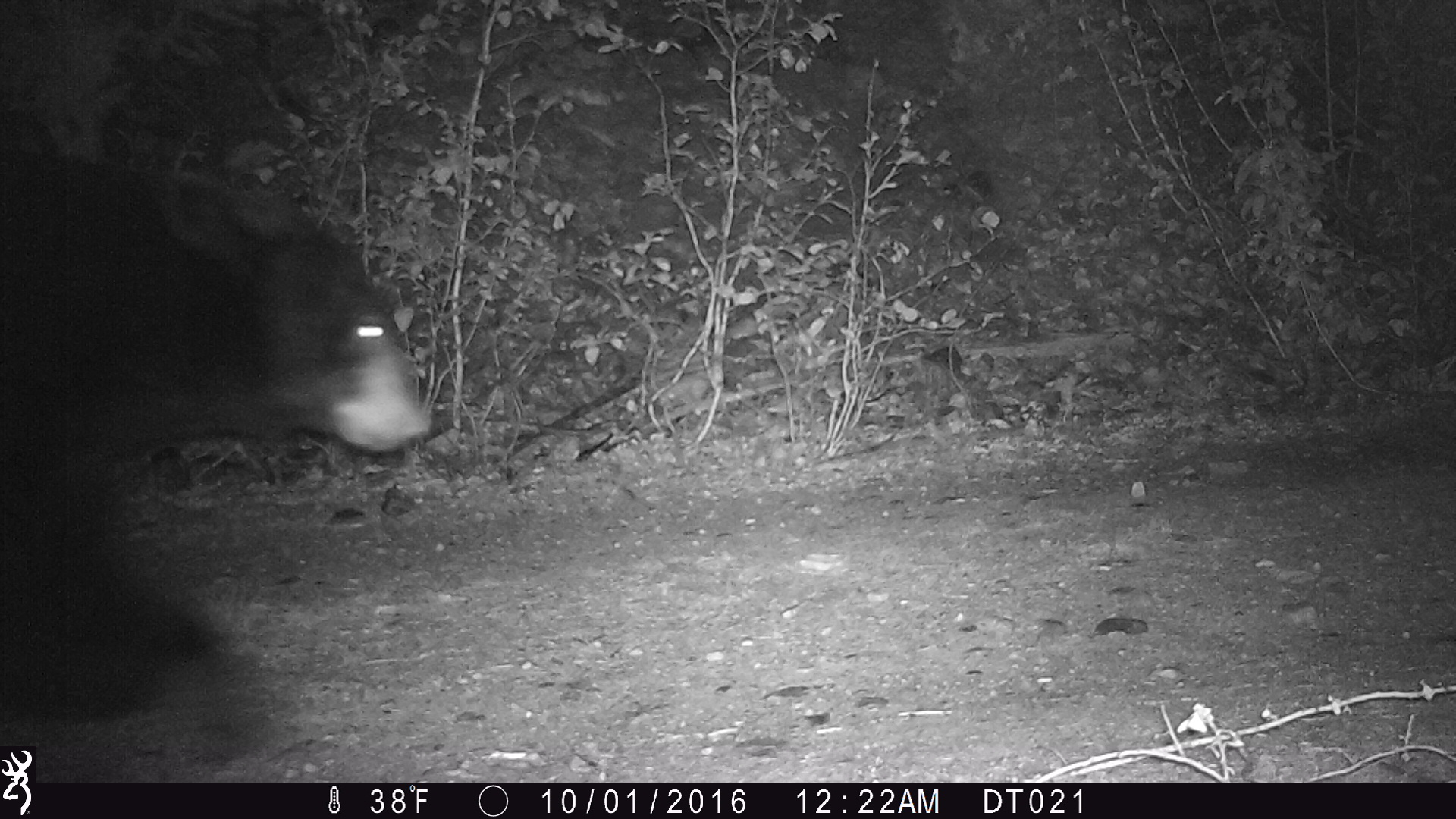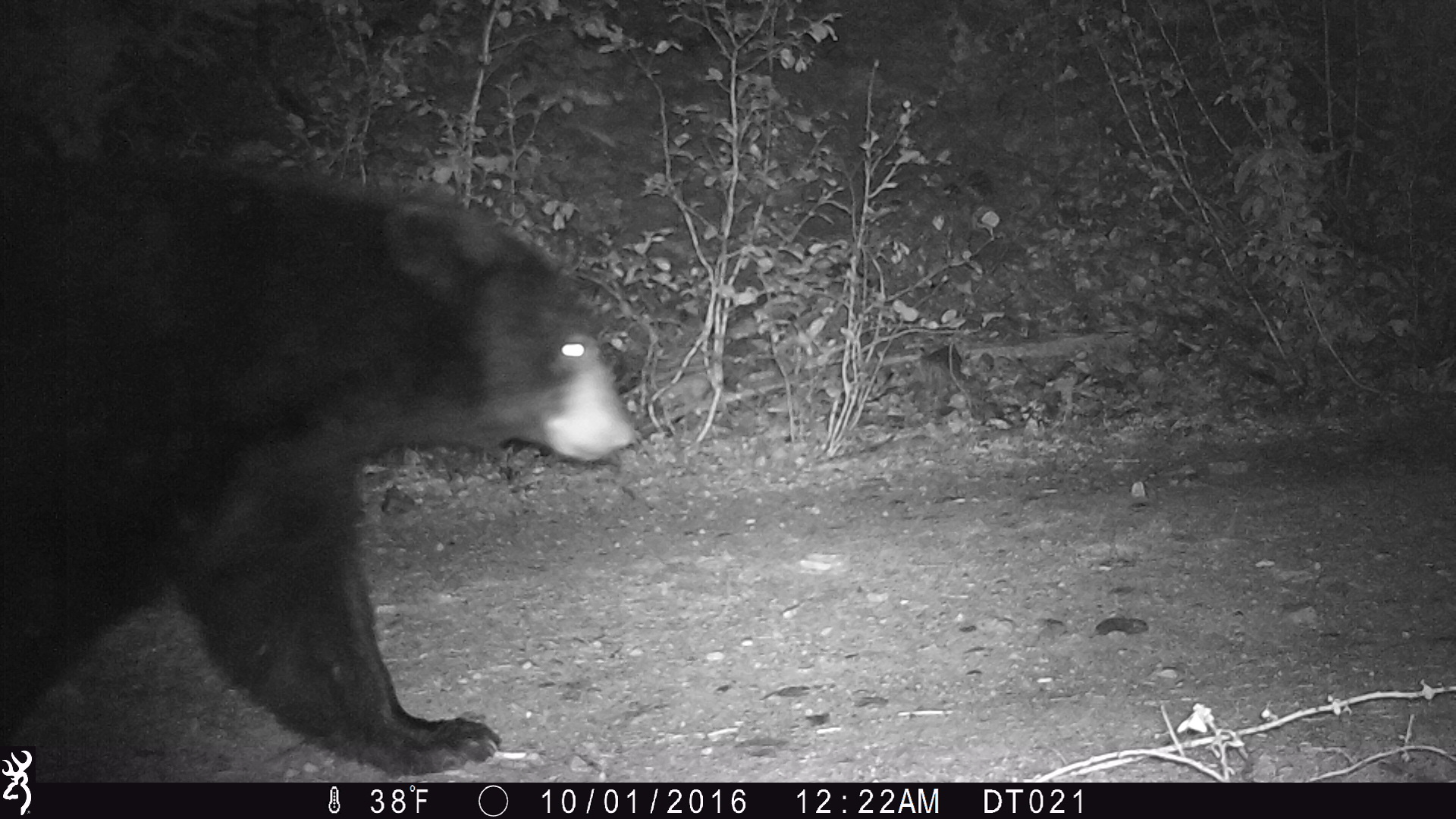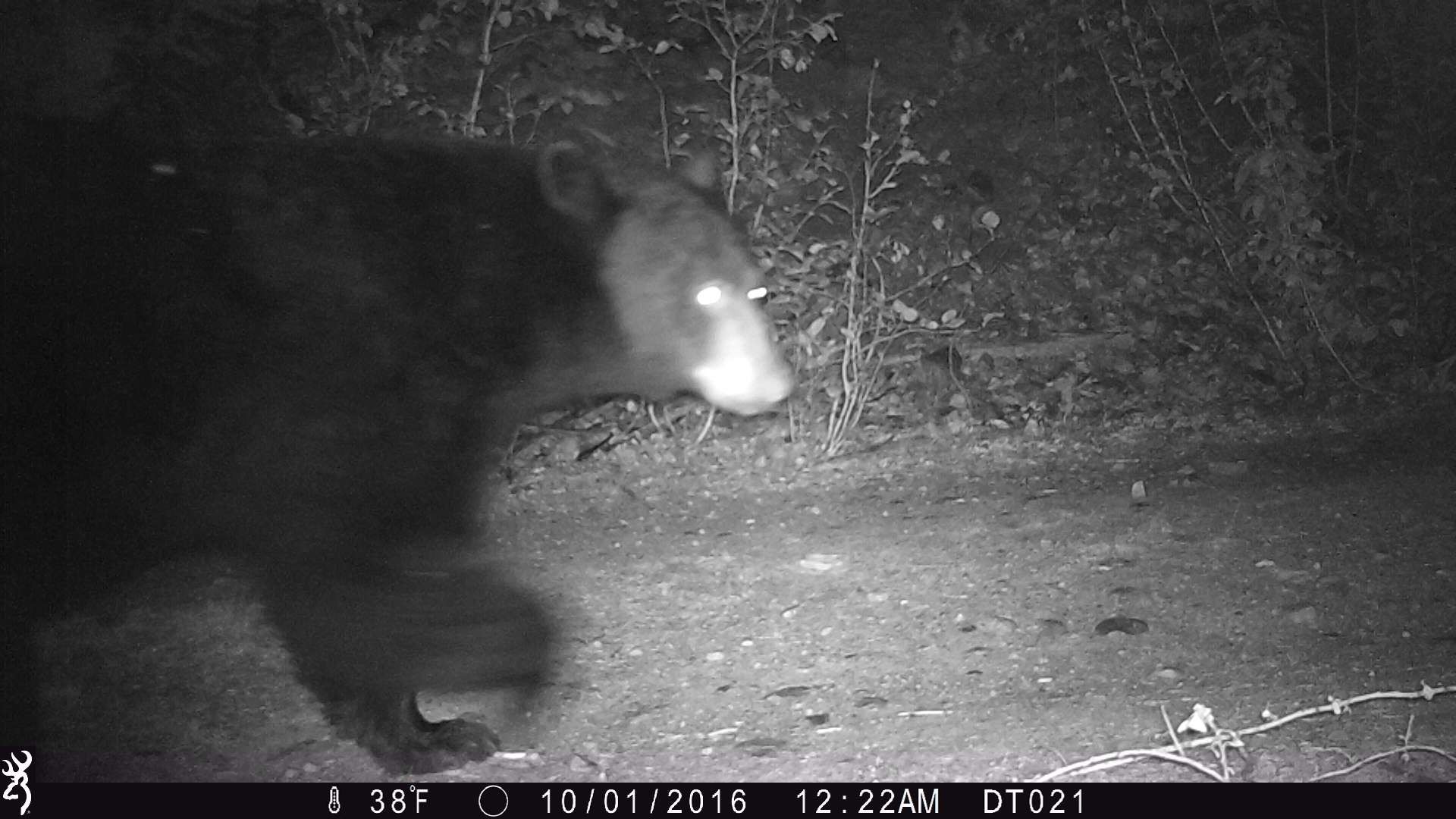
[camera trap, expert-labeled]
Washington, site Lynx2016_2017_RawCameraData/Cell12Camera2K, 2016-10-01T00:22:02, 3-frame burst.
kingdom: Animalia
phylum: Chordata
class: Mammalia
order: Carnivora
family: Ursidae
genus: Ursus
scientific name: Ursus americanus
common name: american black bear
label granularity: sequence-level